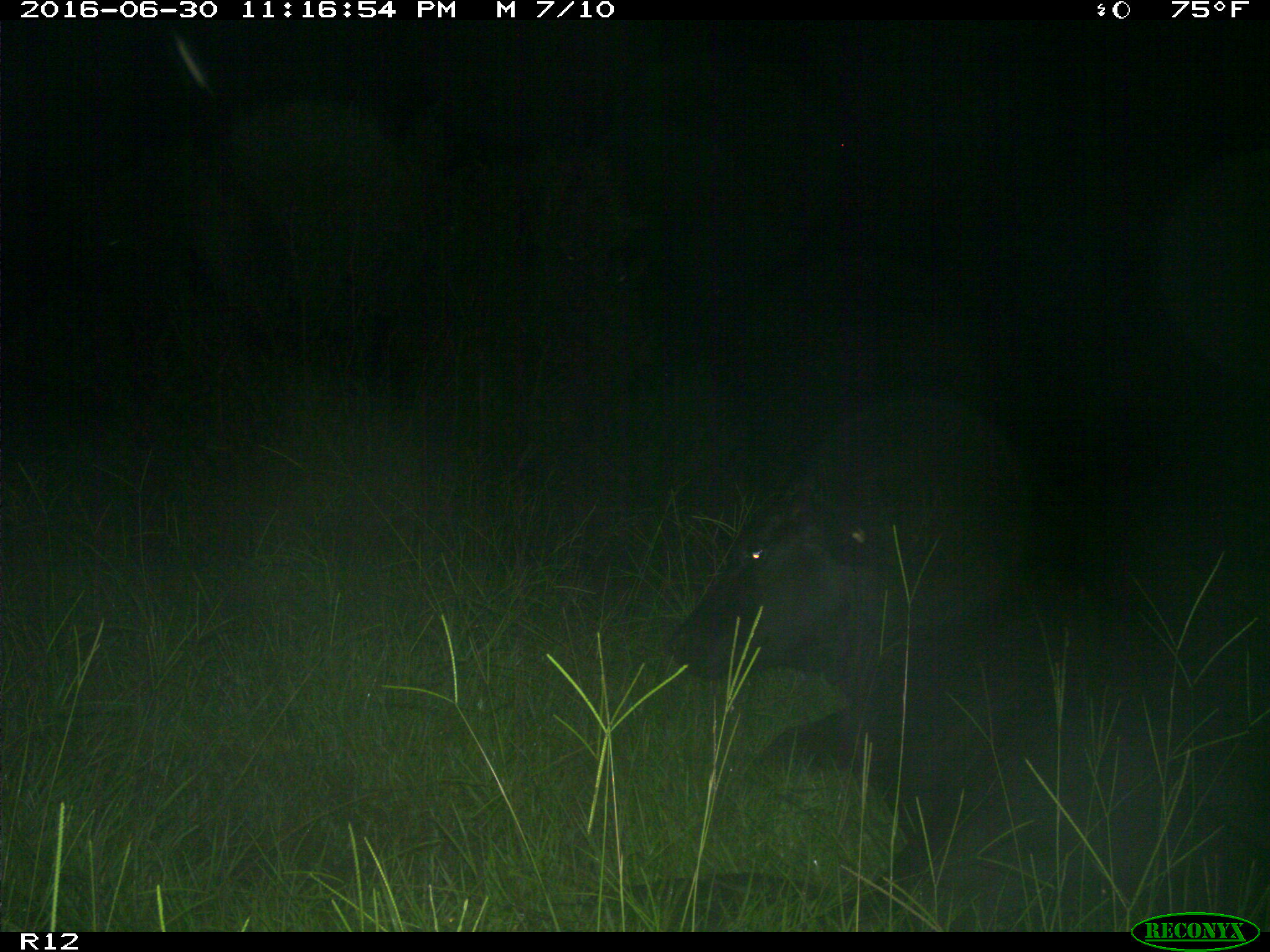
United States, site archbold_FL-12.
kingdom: Animalia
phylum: Chordata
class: Mammalia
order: Artiodactyla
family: Bovidae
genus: Bos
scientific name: Bos taurus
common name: domestic cow